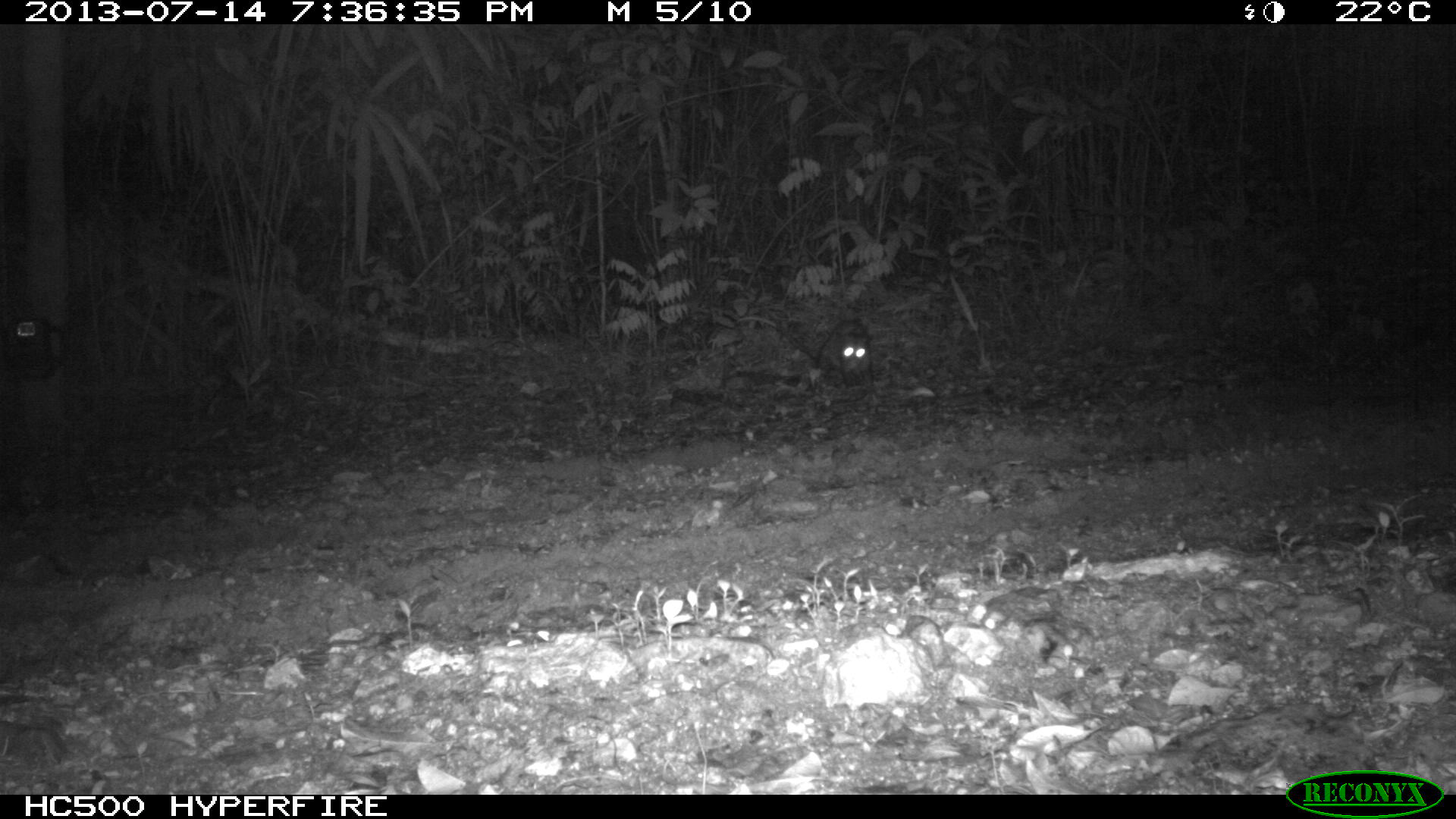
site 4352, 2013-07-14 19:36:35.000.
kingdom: Animalia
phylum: Chordata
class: Mammalia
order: Didelphimorphia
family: Didelphidae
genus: Didelphis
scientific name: Didelphis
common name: american opossums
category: didelphis sp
Didelphis sp (american opossums) (Didelphis), count 1.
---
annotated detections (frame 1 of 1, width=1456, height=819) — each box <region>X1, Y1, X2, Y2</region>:
didelphis sp: <region>815, 318, 873, 387</region>